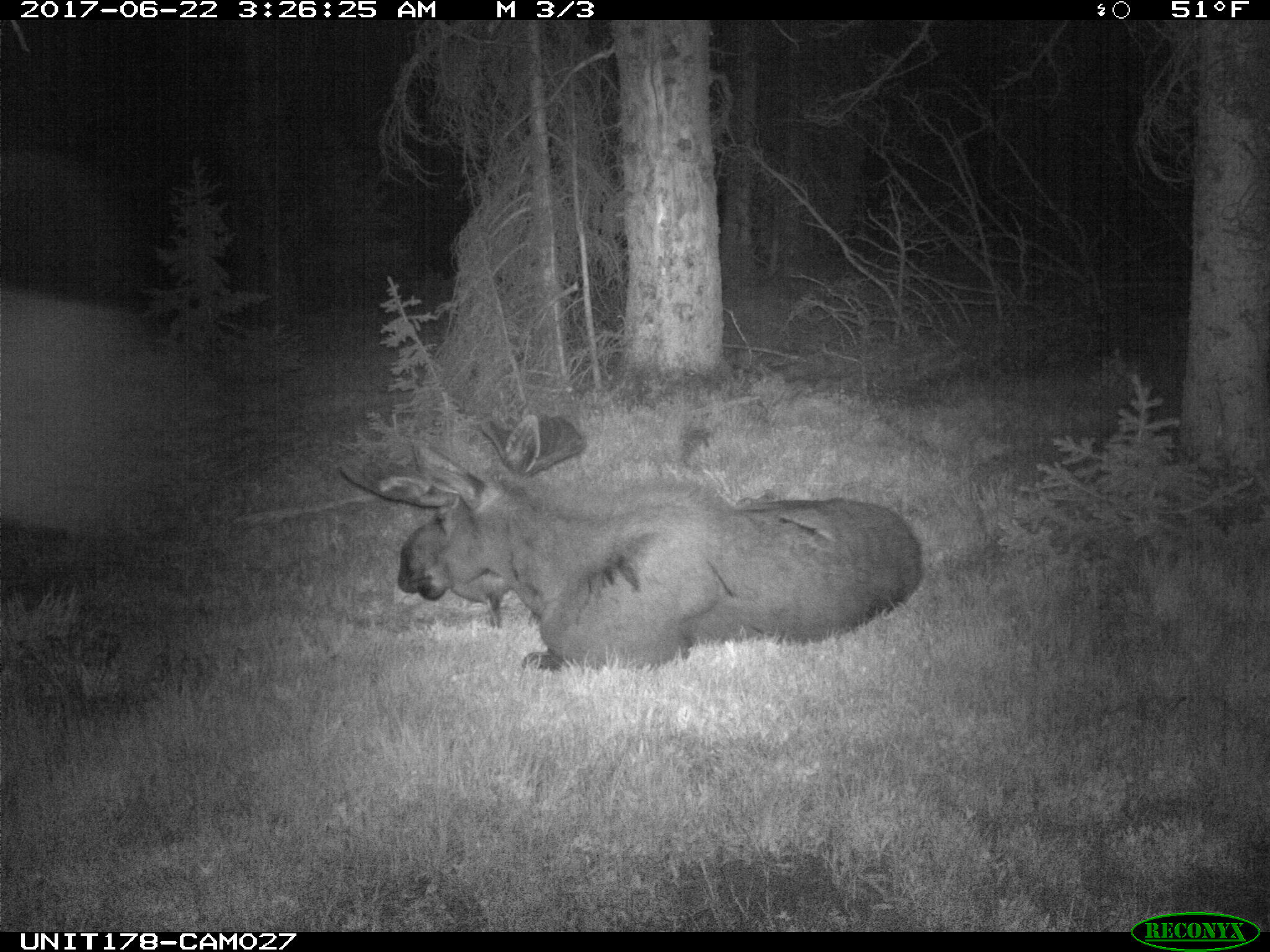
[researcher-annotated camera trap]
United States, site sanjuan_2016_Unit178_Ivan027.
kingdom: Animalia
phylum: Chordata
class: Mammalia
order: Artiodactyla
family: Cervidae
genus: Alces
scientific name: Alces alces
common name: moose